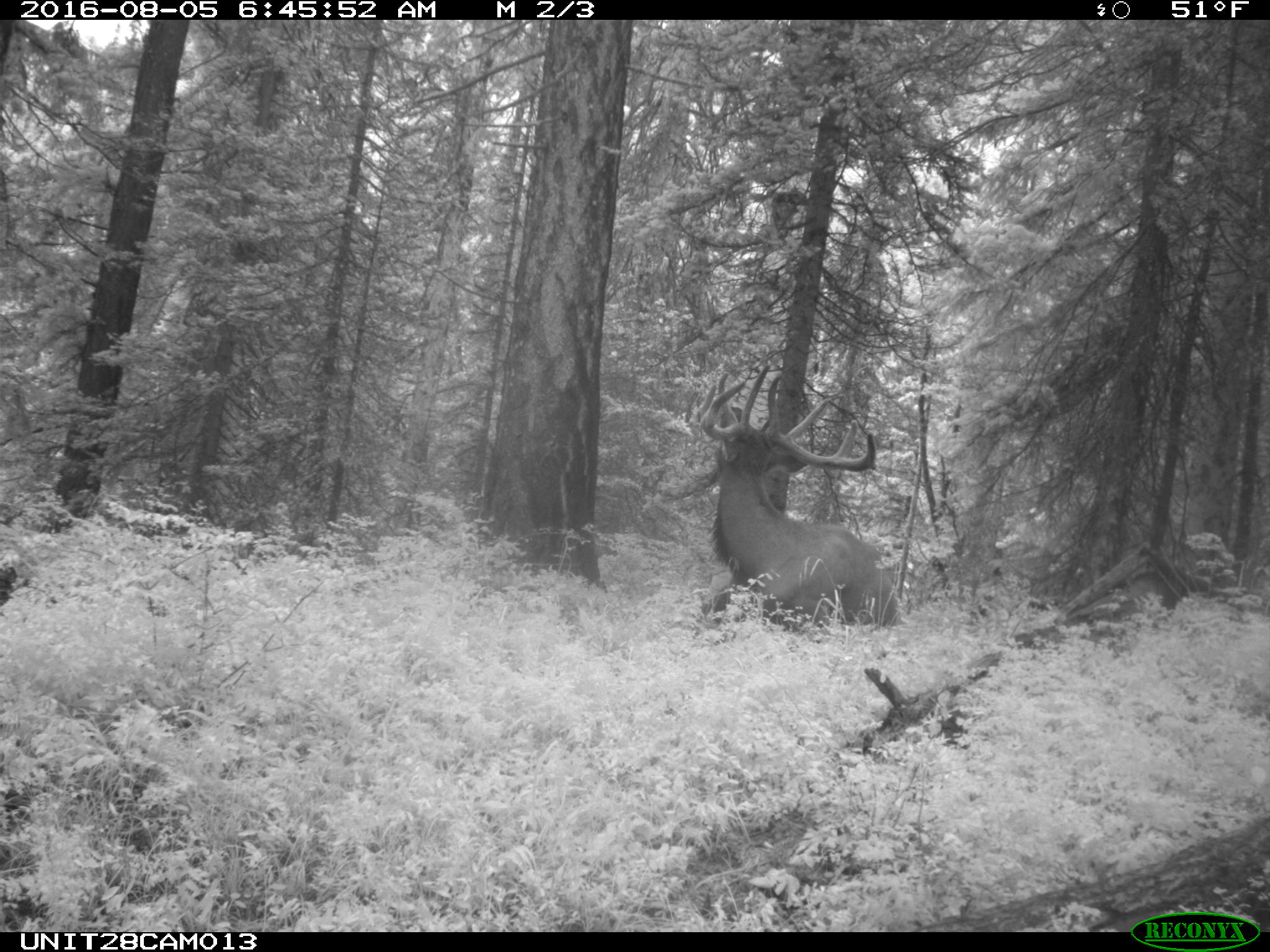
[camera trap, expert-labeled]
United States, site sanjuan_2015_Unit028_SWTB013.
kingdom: Animalia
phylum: Chordata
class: Mammalia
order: Artiodactyla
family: Cervidae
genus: Cervus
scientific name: Cervus elaphus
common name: red deer